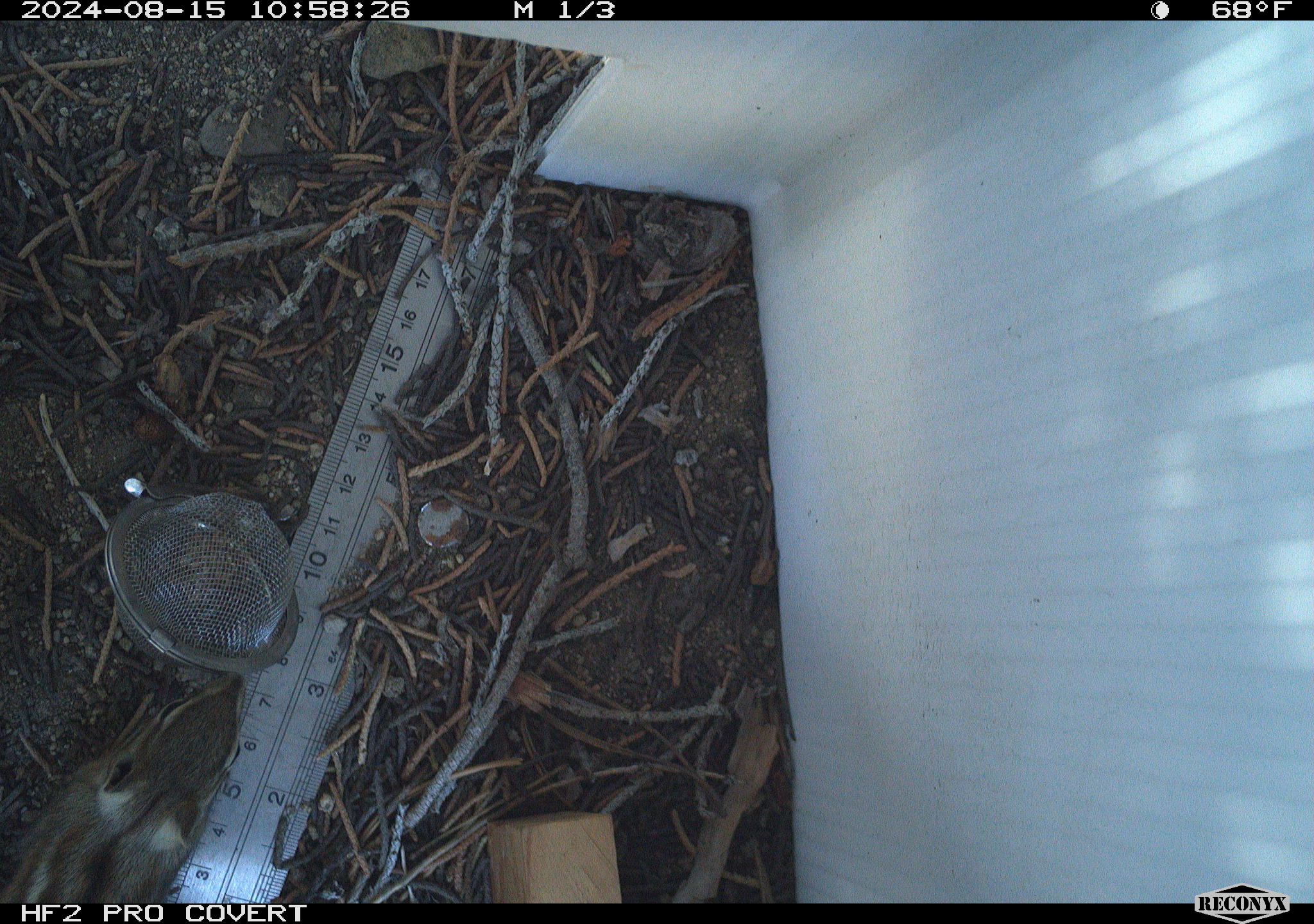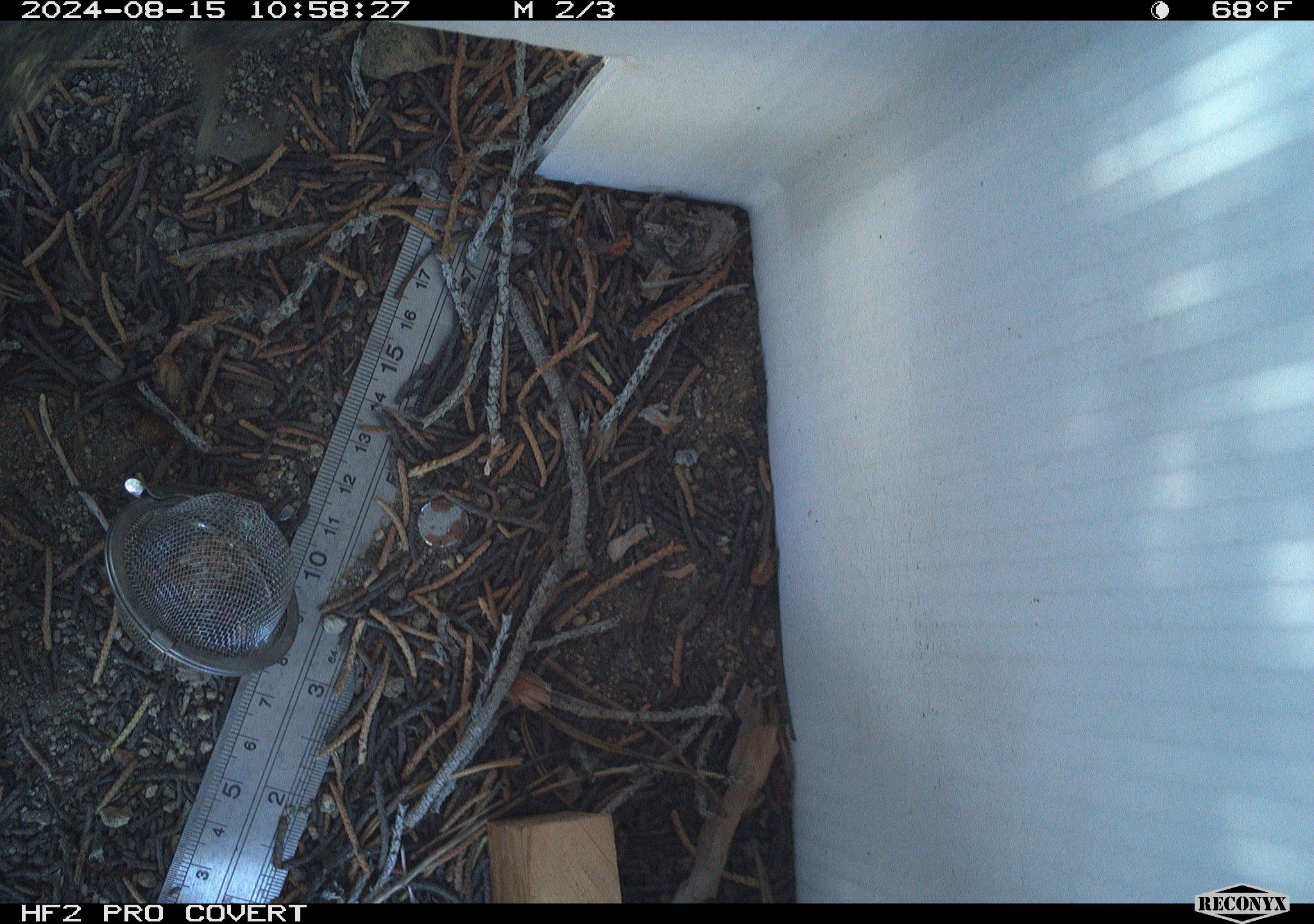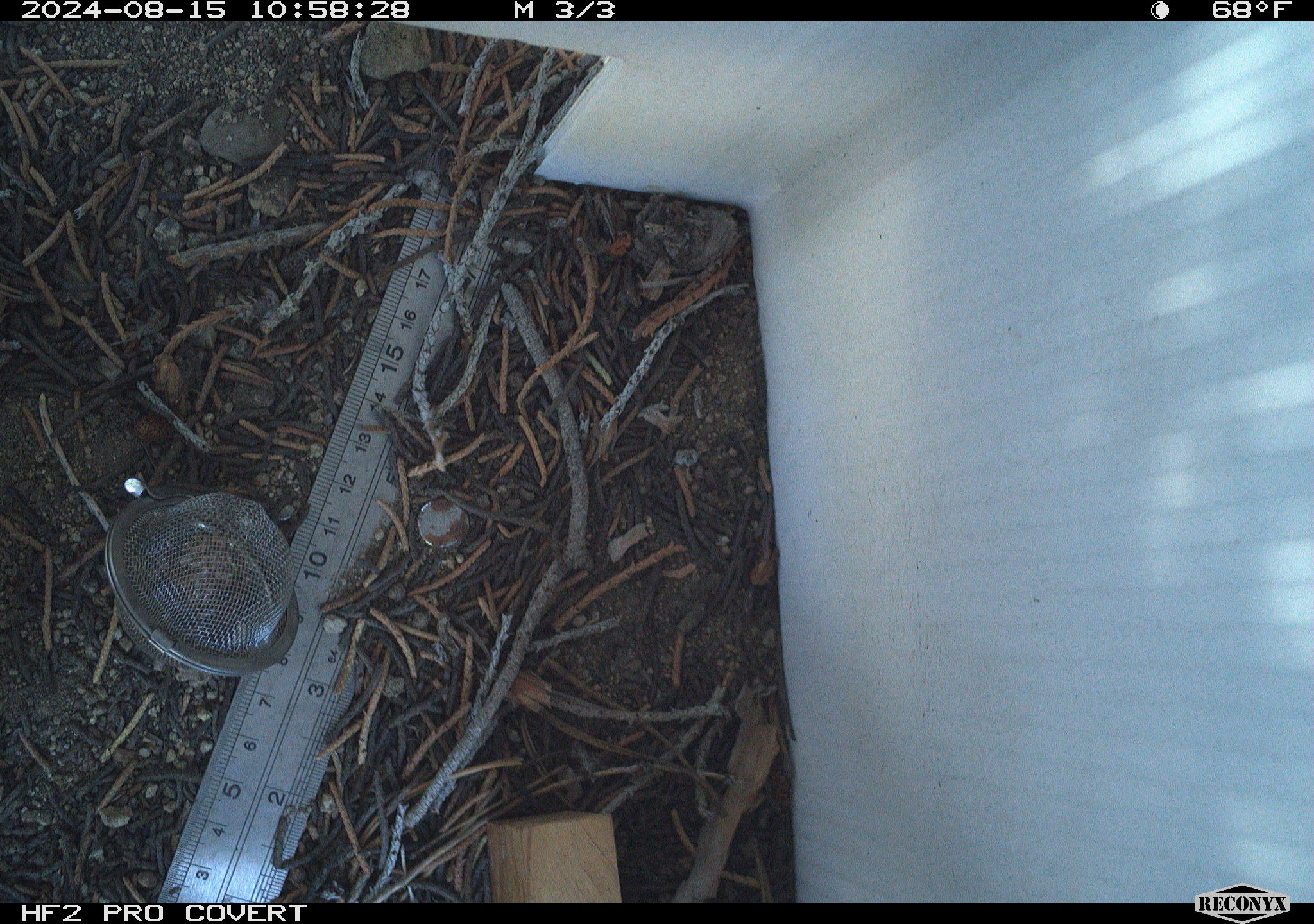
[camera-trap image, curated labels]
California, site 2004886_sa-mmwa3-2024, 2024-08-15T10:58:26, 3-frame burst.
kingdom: Animalia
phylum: Chordata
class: Mammalia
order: Rodentia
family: Sciuridae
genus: Neotamias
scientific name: Neotamias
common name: western chipmunks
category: neotamias species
Neotamias species (western chipmunks) (Neotamias).